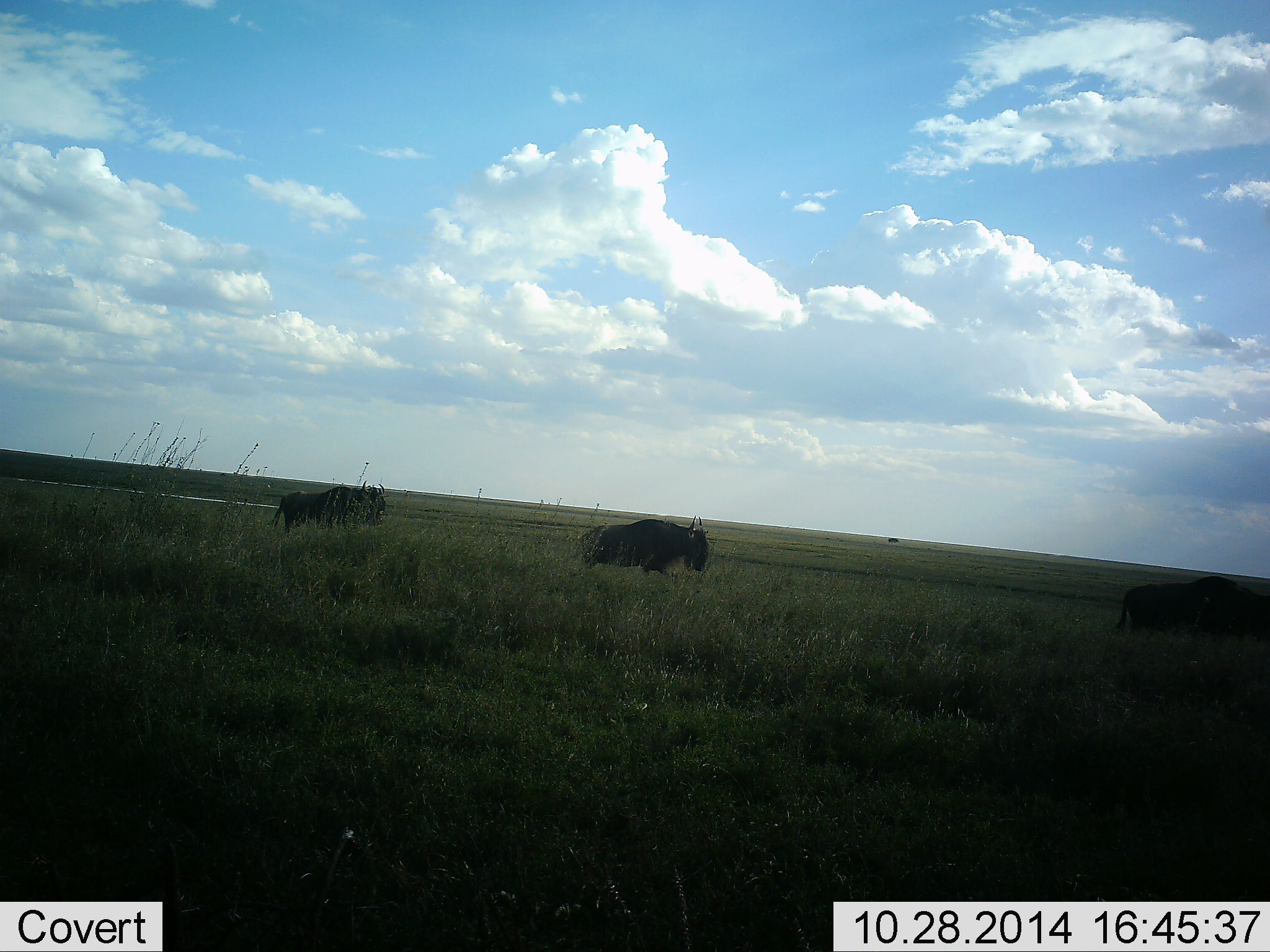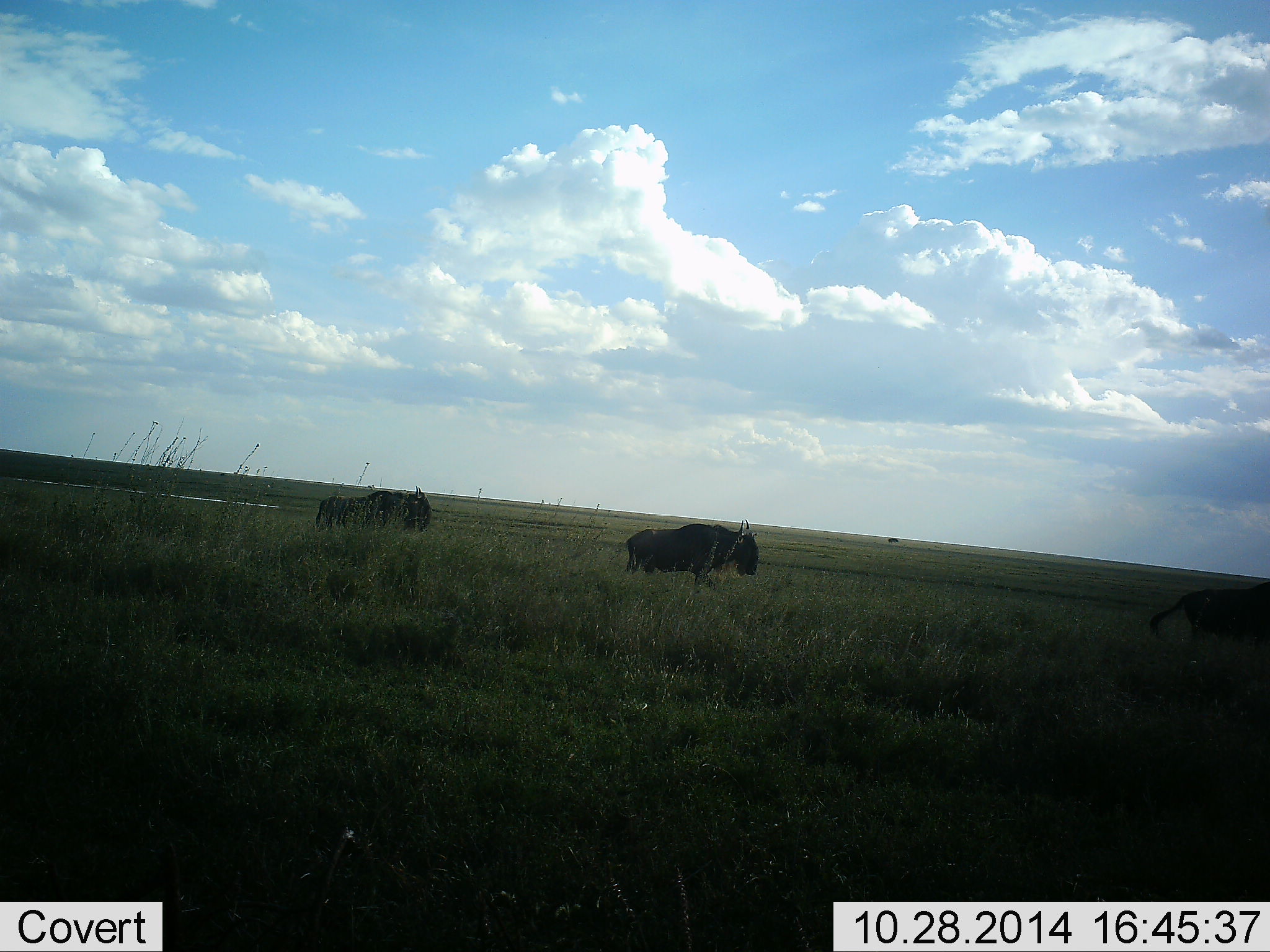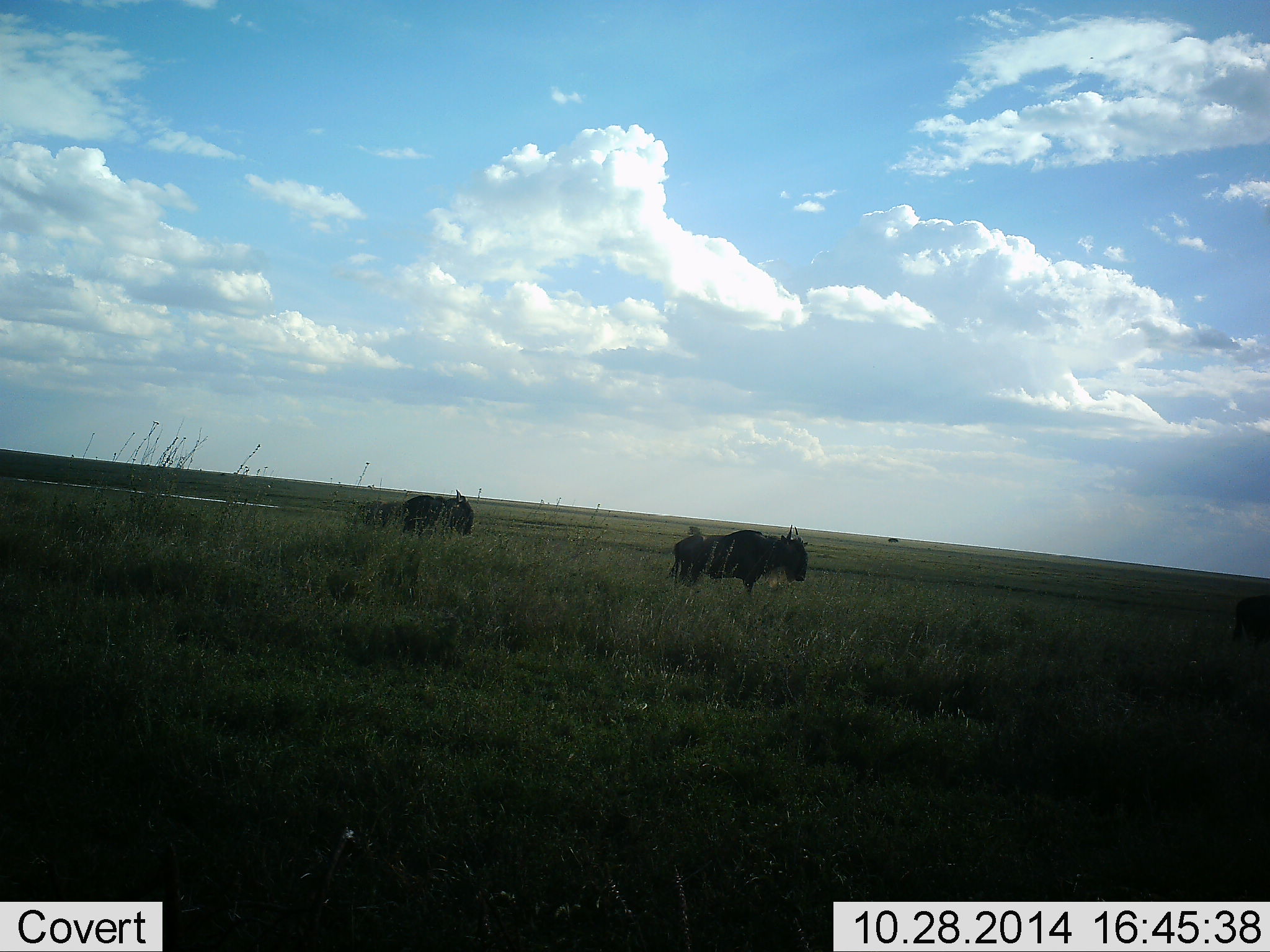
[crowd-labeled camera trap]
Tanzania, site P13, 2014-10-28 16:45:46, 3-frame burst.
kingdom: Animalia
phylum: Chordata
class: Mammalia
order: Artiodactyla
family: Bovidae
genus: Connochaetes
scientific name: Connochaetes taurinus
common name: blue wildebeest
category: wildebeest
Wildebeest (blue wildebeest) (Connochaetes taurinus), count 3. Behavior (volunteer vote fractions): standing 20%, resting 0%, moving 90%, interacting 0%. Young present (vote fraction): 0%. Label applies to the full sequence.